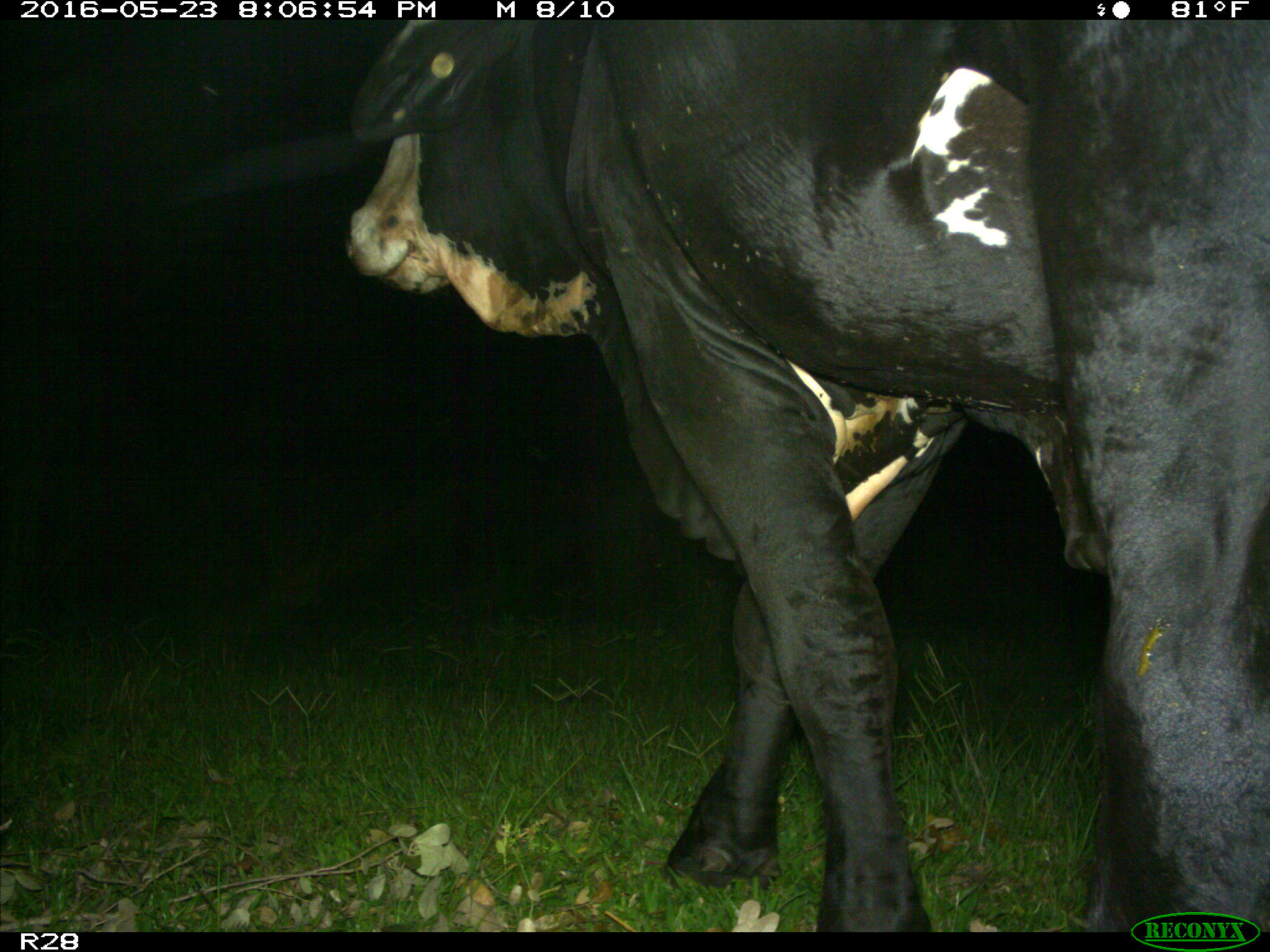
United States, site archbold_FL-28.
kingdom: Animalia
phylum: Chordata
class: Mammalia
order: Artiodactyla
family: Bovidae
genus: Bos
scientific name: Bos taurus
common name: domestic cow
Bos taurus (domestic cow).